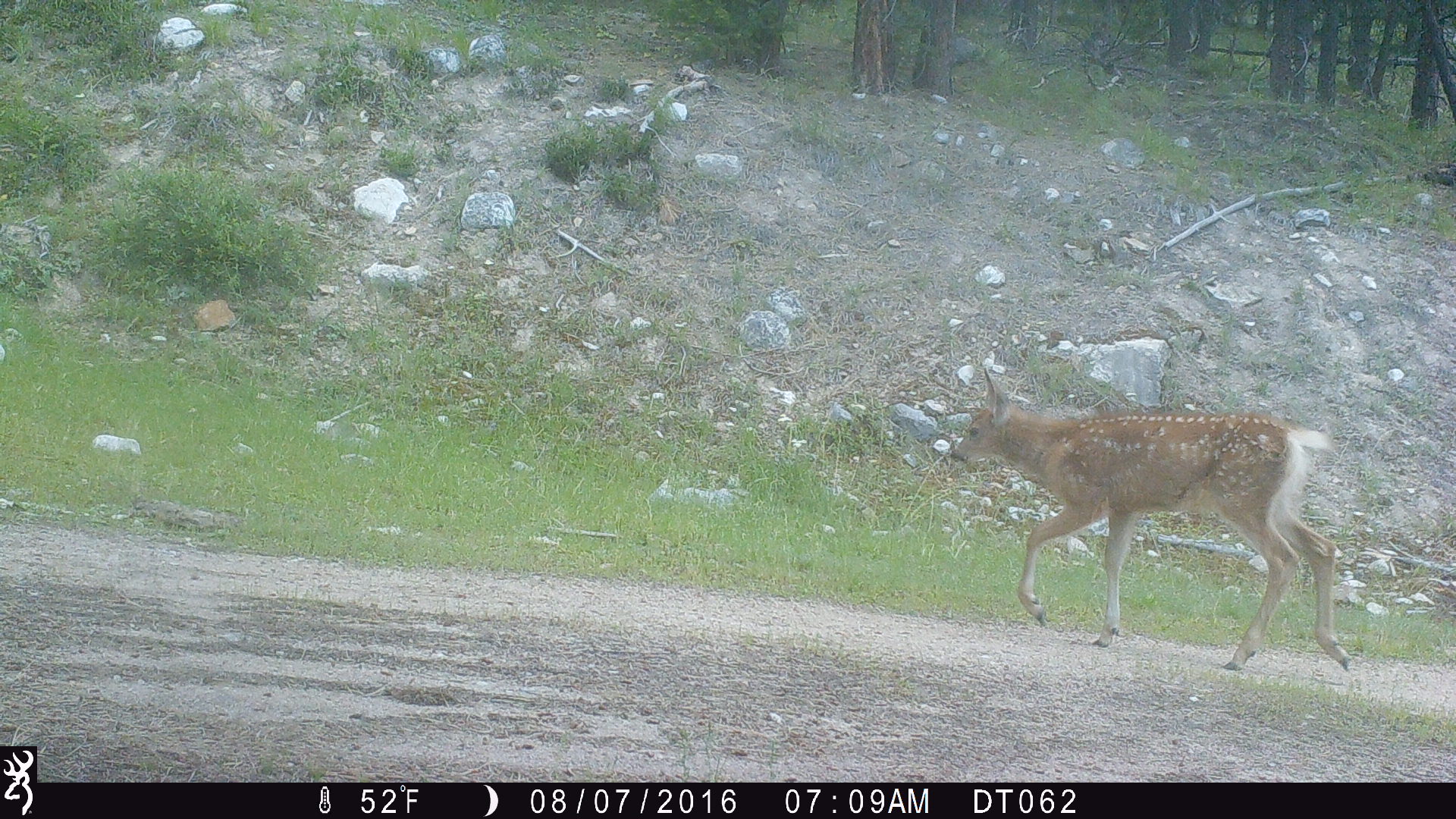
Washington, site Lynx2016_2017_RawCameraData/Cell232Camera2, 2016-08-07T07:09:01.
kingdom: Animalia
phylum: Chordata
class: Mammalia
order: Artiodactyla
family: Cervidae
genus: Odocoileus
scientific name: Odocoileus hemionus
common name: mule deer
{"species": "Odocoileus hemionus (mule deer)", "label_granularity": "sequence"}